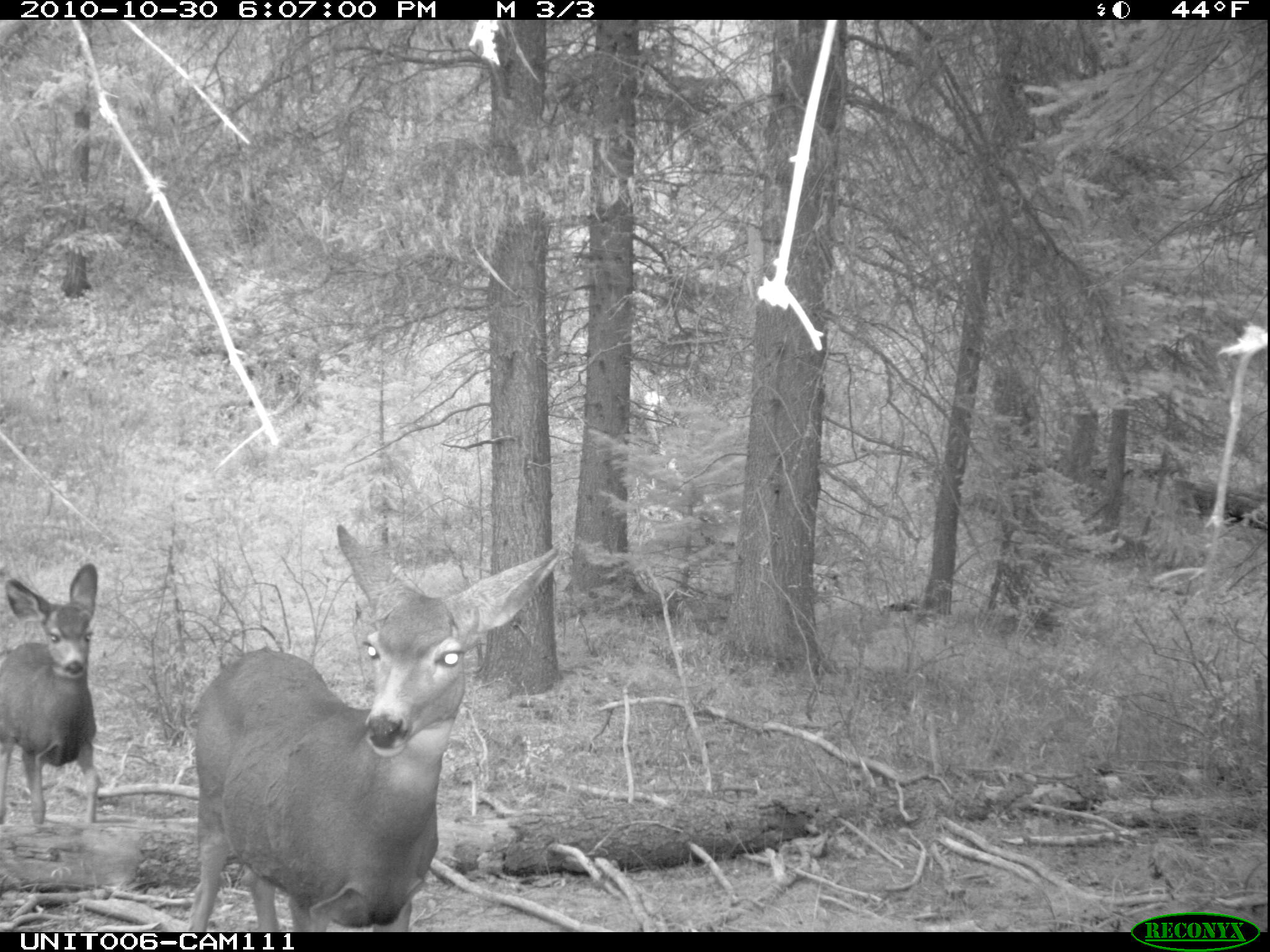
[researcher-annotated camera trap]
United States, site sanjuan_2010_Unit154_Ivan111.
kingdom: Animalia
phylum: Chordata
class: Mammalia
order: Artiodactyla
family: Cervidae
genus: Odocoileus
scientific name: Odocoileus hemionus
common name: mule deer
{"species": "Odocoileus hemionus (mule deer)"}